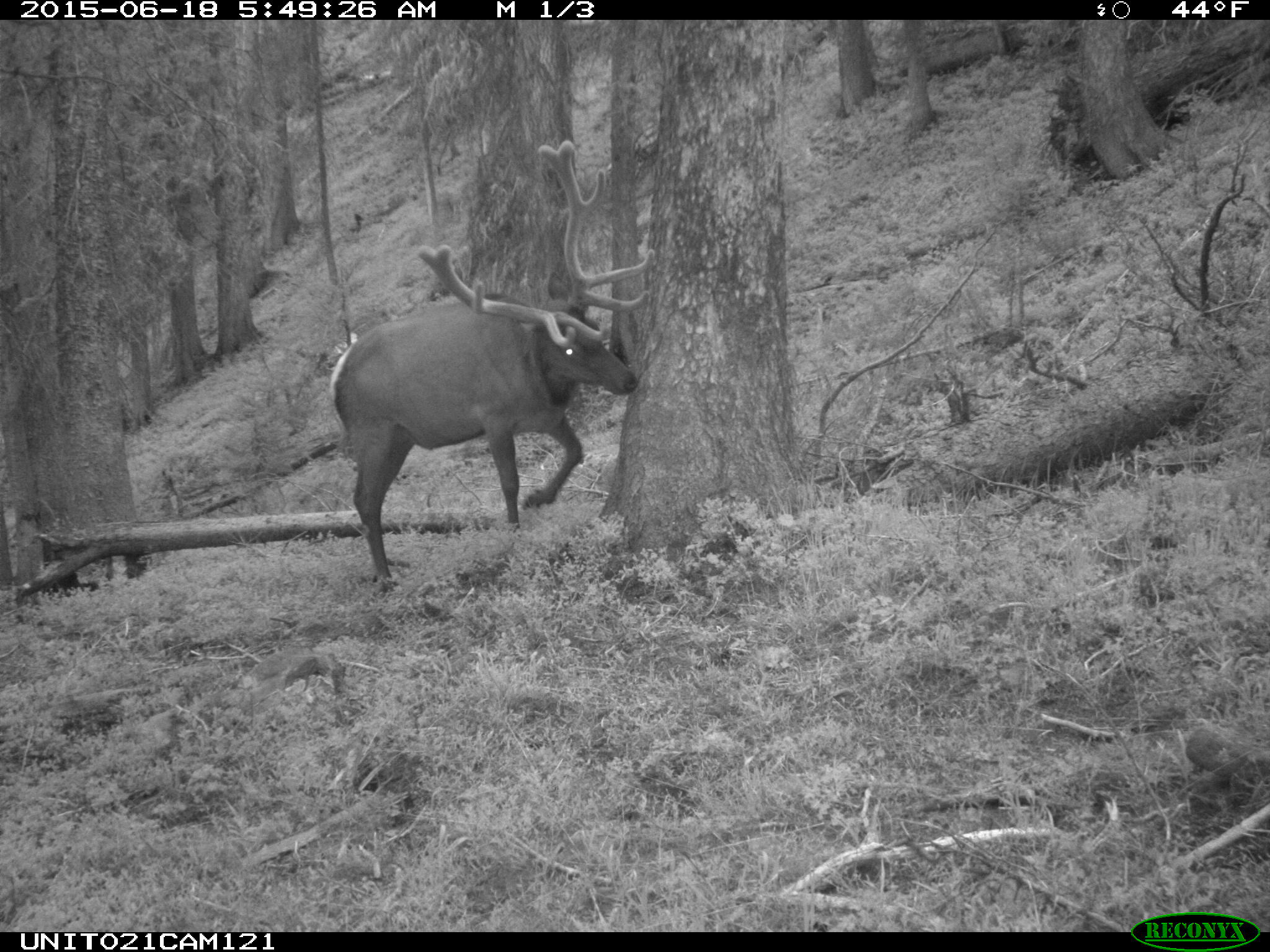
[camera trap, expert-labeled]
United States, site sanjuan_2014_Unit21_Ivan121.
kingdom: Animalia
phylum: Chordata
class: Mammalia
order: Artiodactyla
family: Cervidae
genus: Cervus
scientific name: Cervus elaphus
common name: red deer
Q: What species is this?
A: Cervus elaphus (red deer).